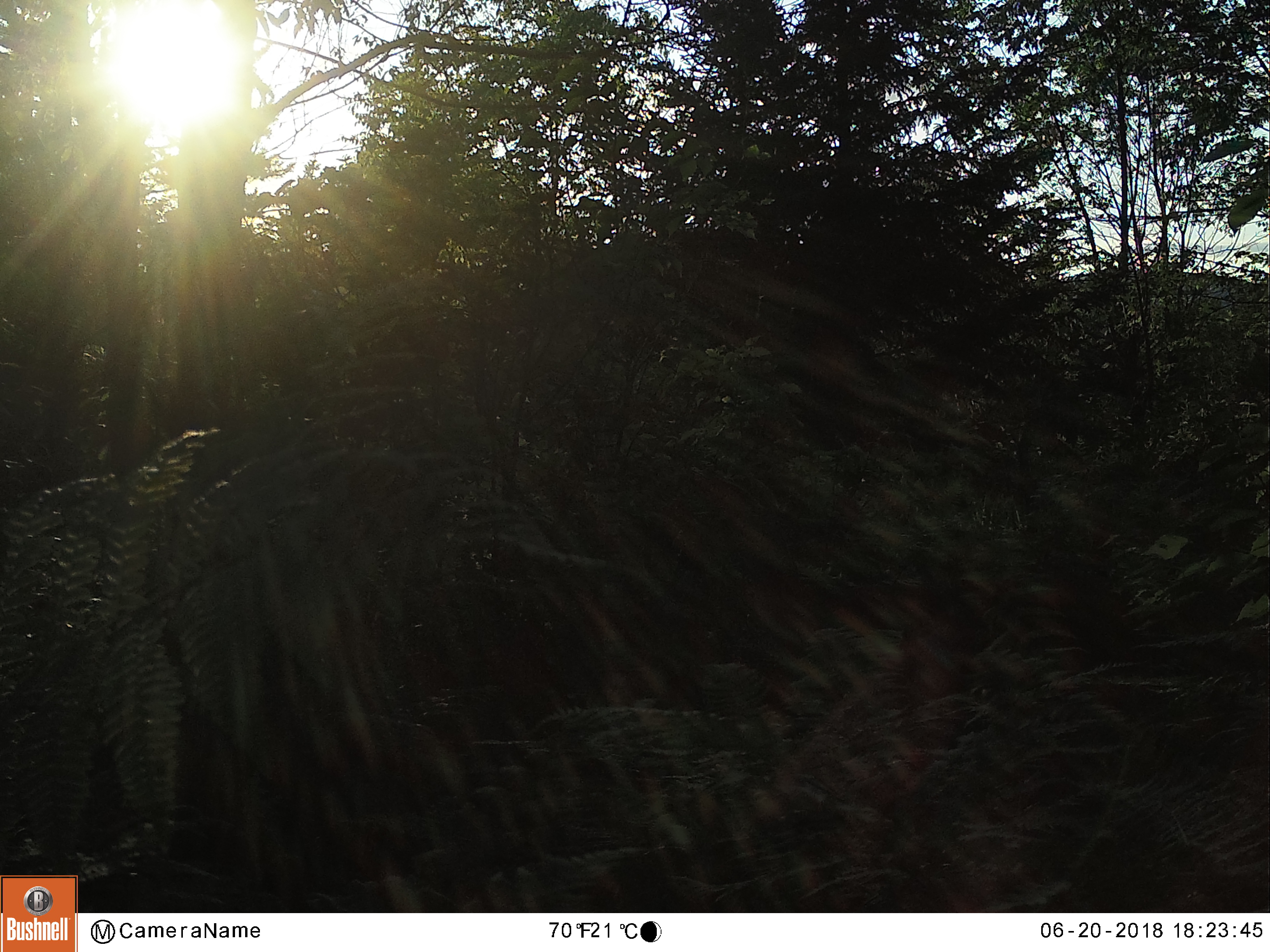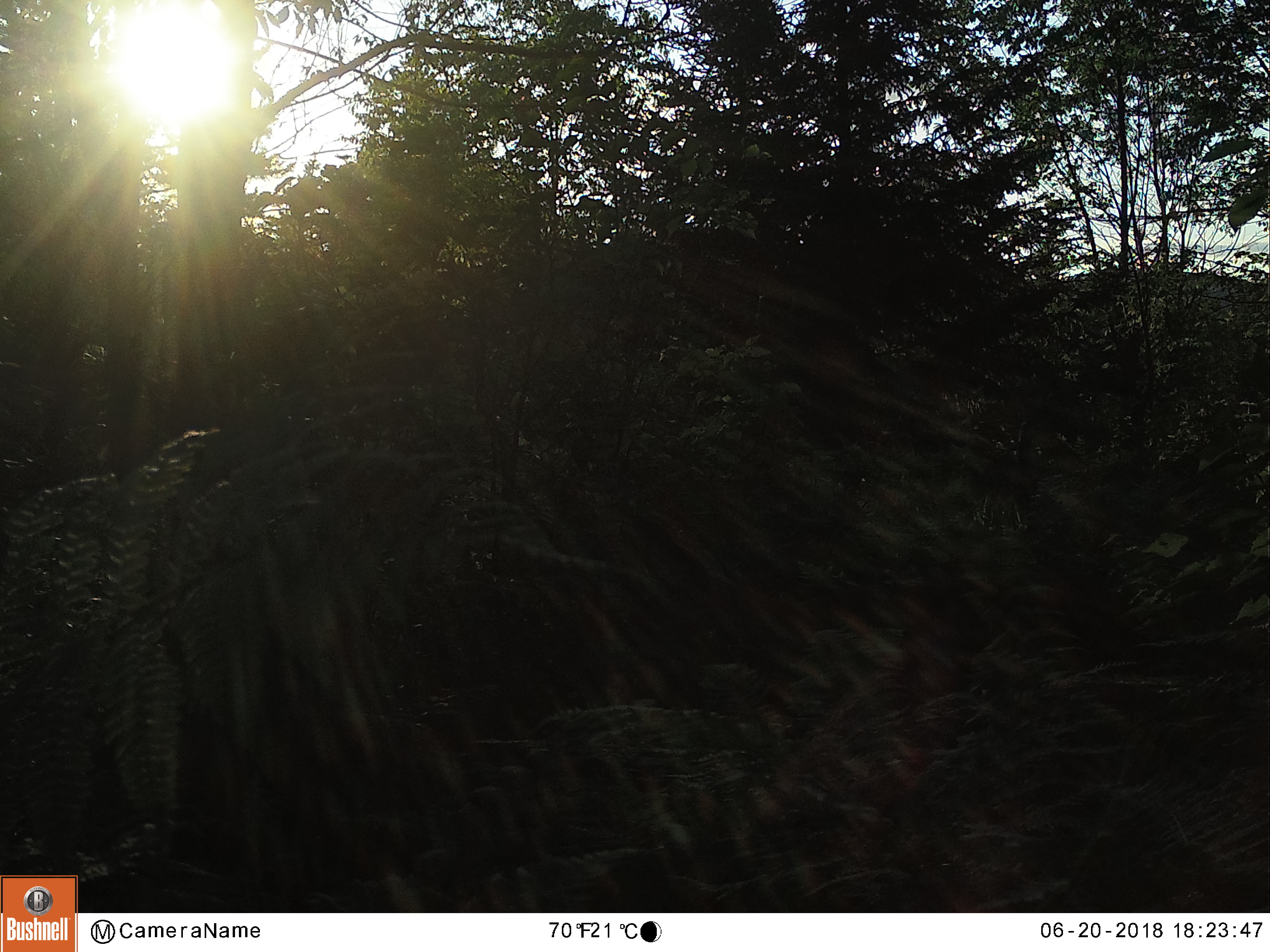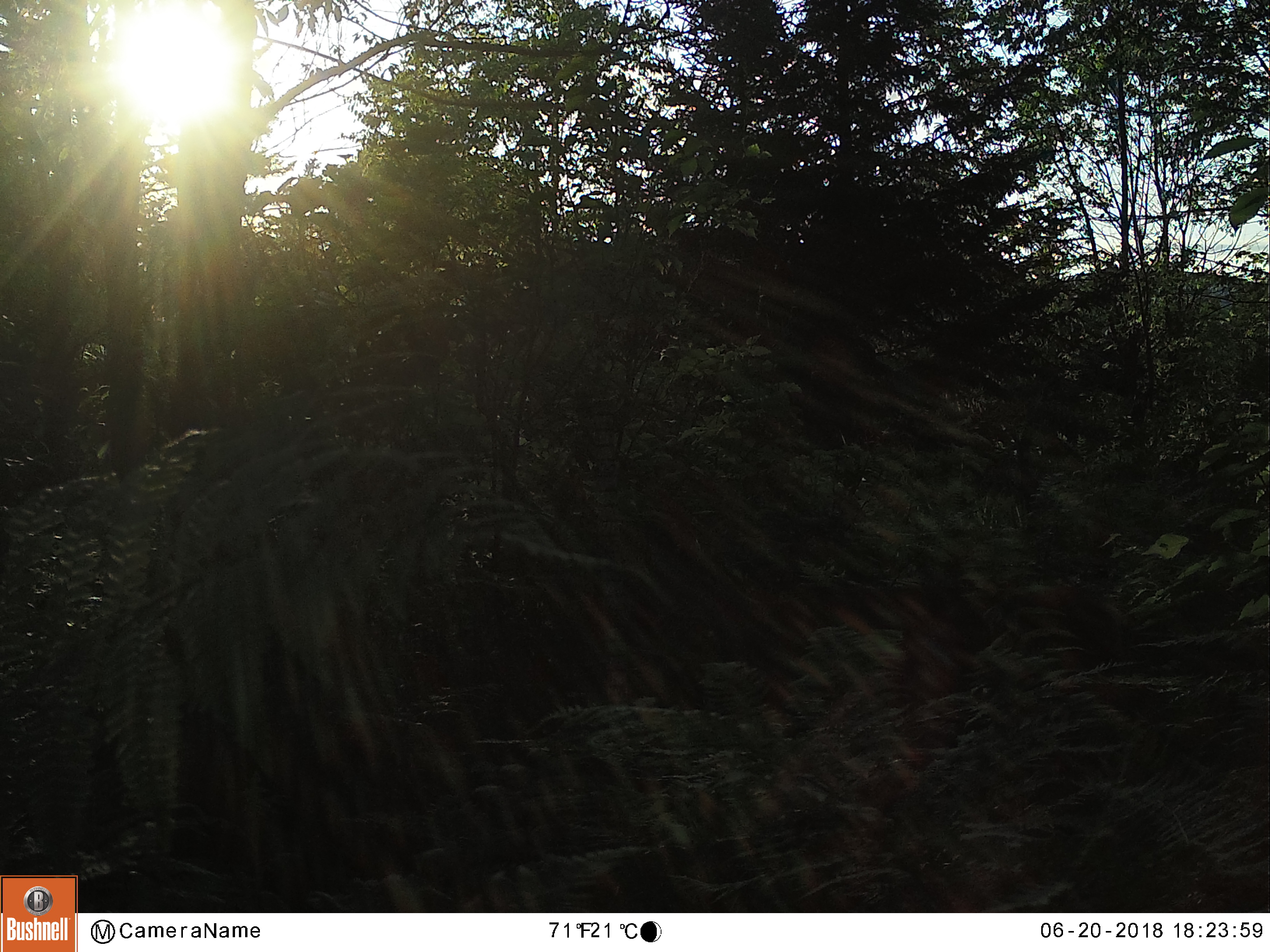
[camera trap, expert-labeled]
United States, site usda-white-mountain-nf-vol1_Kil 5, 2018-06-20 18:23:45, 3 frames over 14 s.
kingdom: Animalia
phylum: Chordata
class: Mammalia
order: Artiodactyla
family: Cervidae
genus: Odocoileus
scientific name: Odocoileus virginianus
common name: white-tailed deer